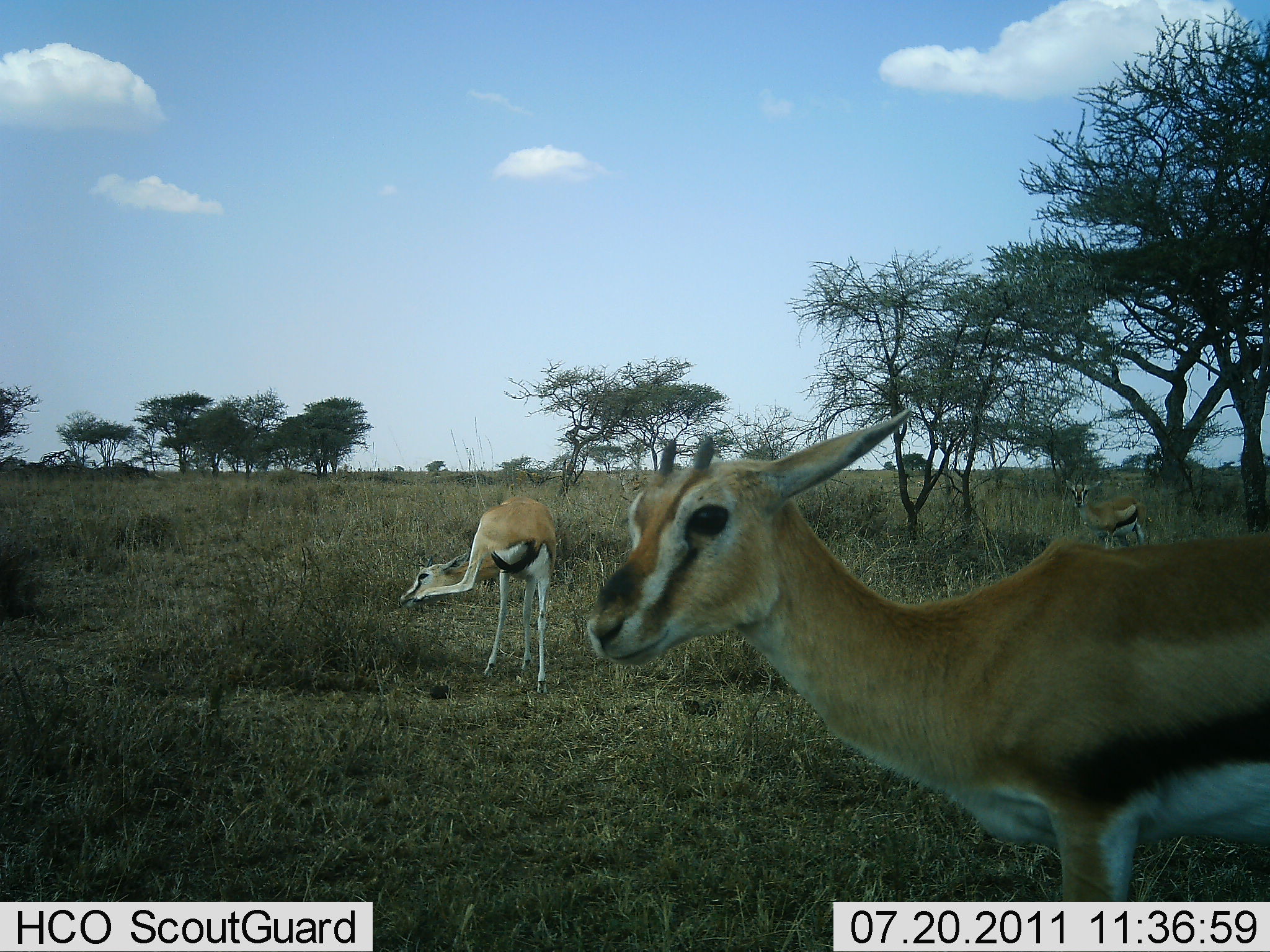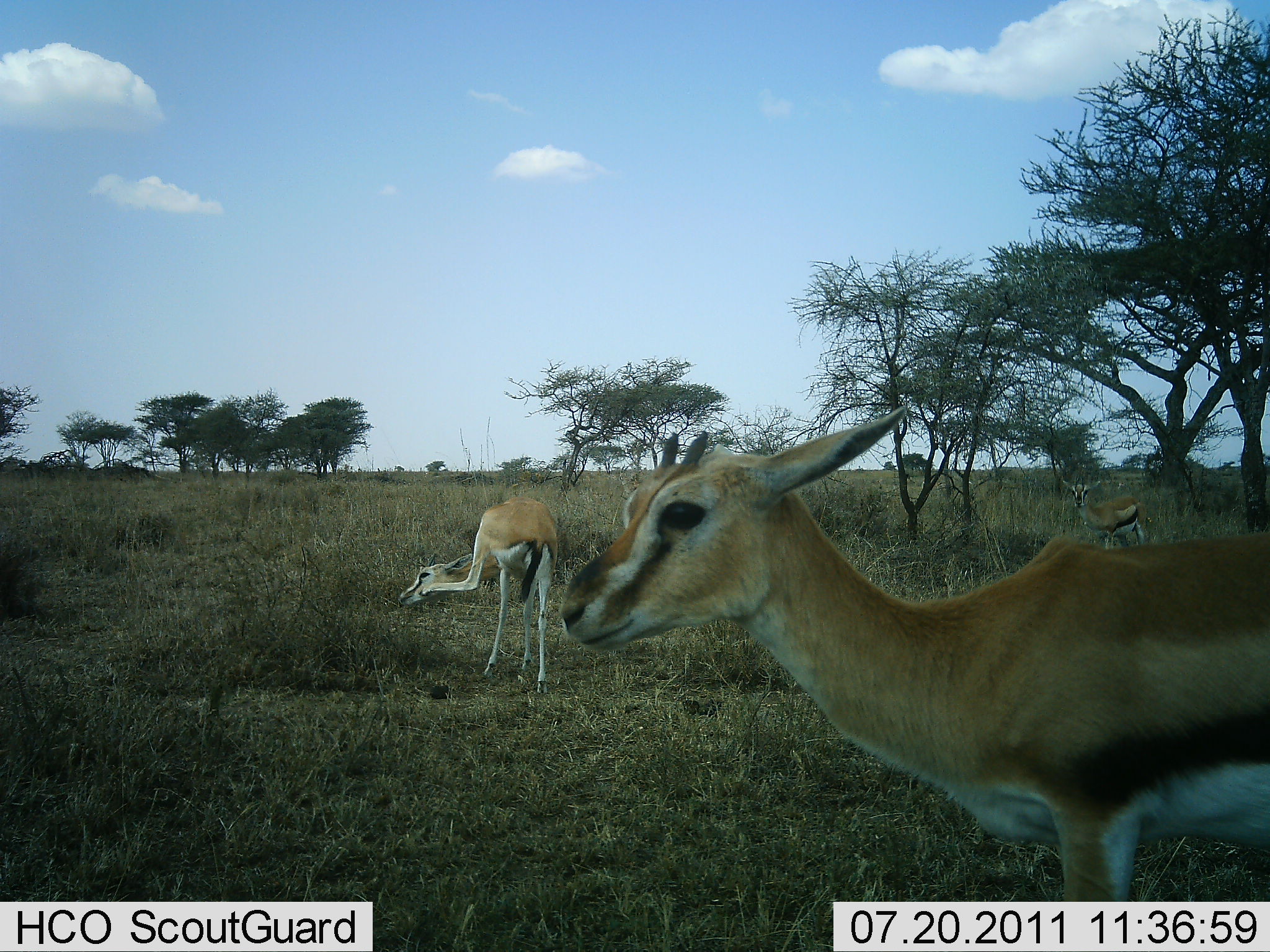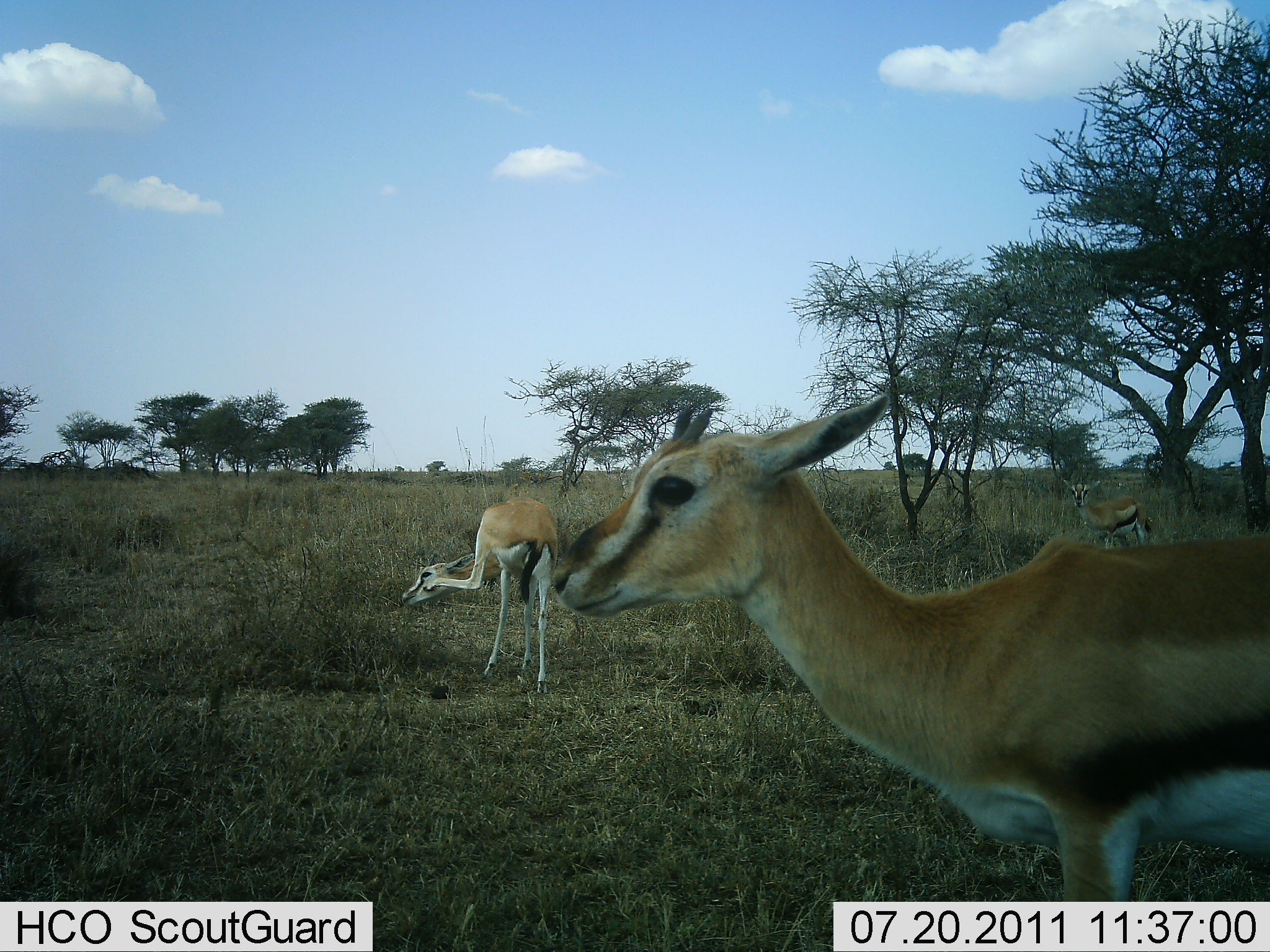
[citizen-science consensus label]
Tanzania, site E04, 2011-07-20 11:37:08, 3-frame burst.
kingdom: Animalia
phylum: Chordata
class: Mammalia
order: Artiodactyla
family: Bovidae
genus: Eudorcas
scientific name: Eudorcas thomsonii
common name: thomson's gazelle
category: gazellethomsons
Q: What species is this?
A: Gazellethomsons (thomson's gazelle) (Eudorcas thomsonii).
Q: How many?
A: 3.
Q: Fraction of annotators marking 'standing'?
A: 100%.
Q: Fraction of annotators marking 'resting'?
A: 0%.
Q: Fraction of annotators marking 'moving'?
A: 7%.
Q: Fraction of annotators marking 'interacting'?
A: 14%.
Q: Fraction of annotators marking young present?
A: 0%.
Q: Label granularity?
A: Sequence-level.